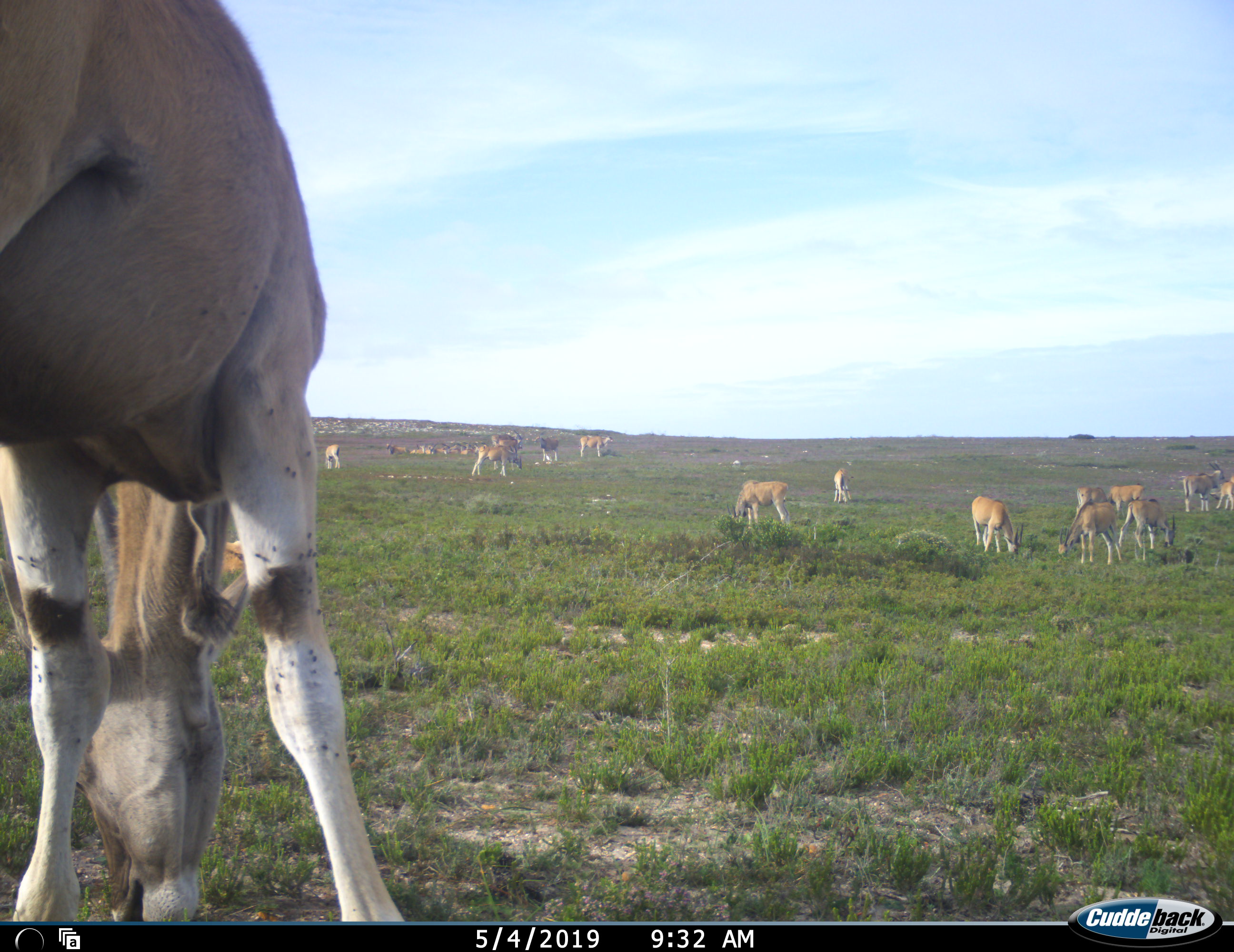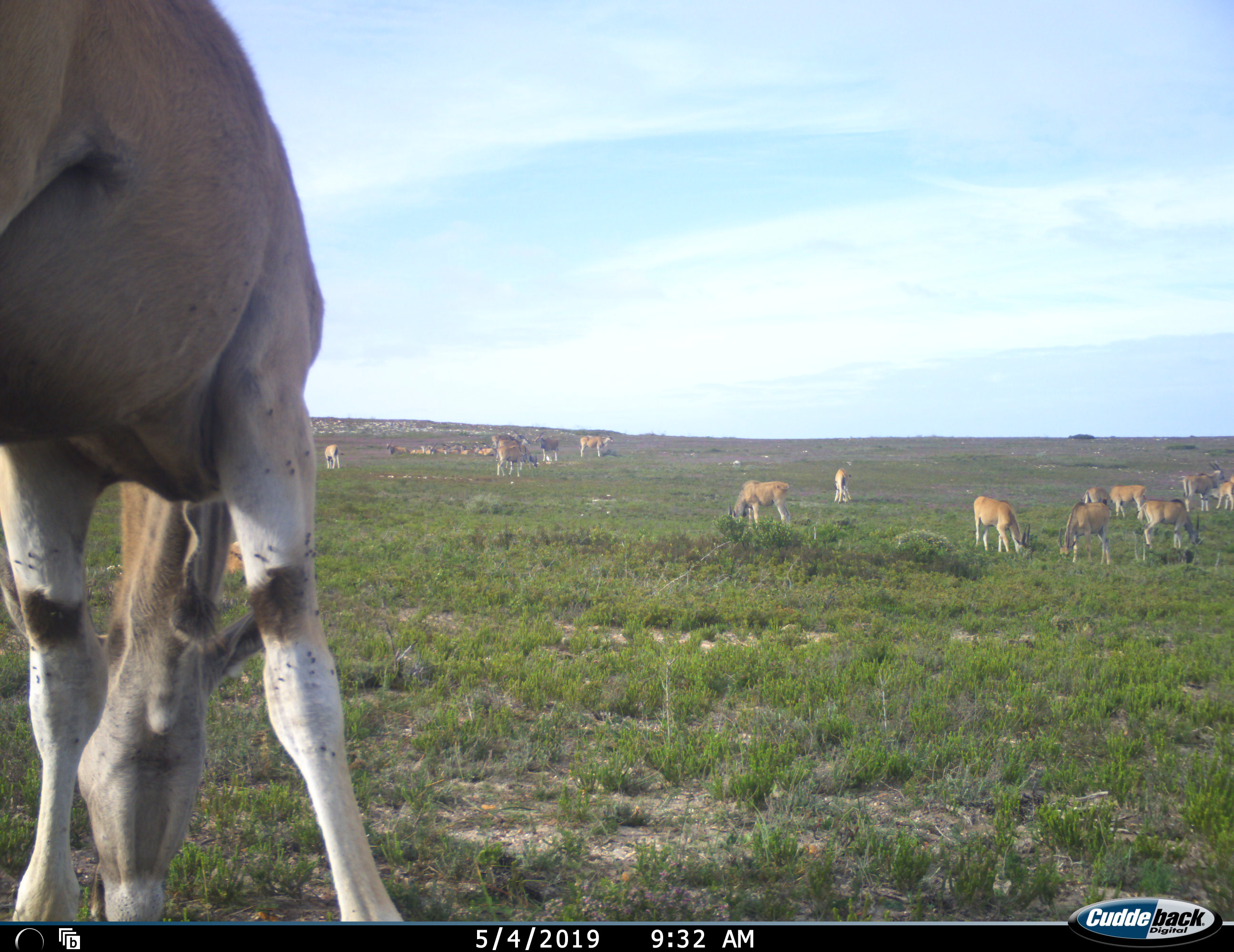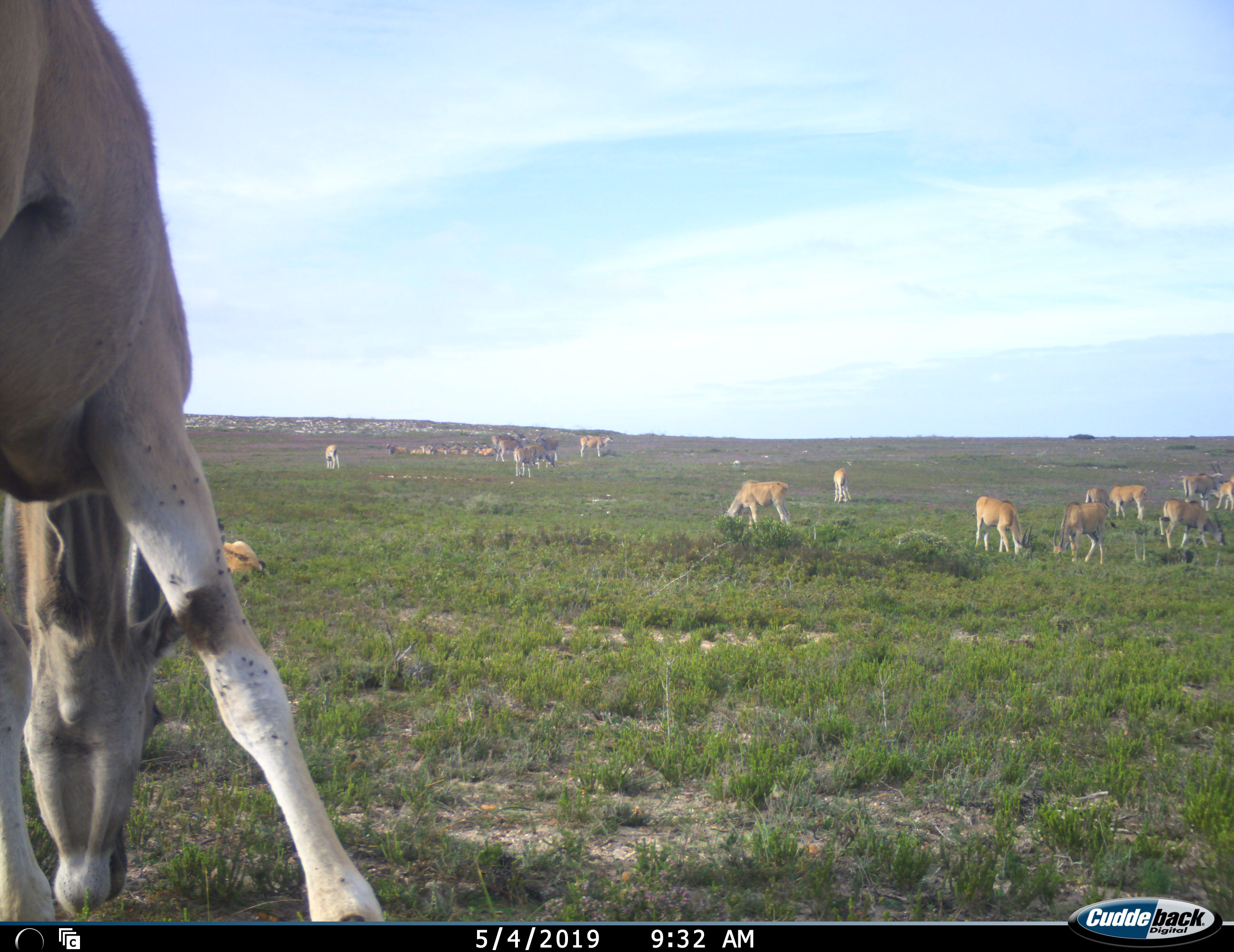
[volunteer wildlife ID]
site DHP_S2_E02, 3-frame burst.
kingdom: Animalia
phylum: Chordata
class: Mammalia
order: Artiodactyla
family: Bovidae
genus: Tragelaphus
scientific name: Tragelaphus oryx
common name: eland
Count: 11-50.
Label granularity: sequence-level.